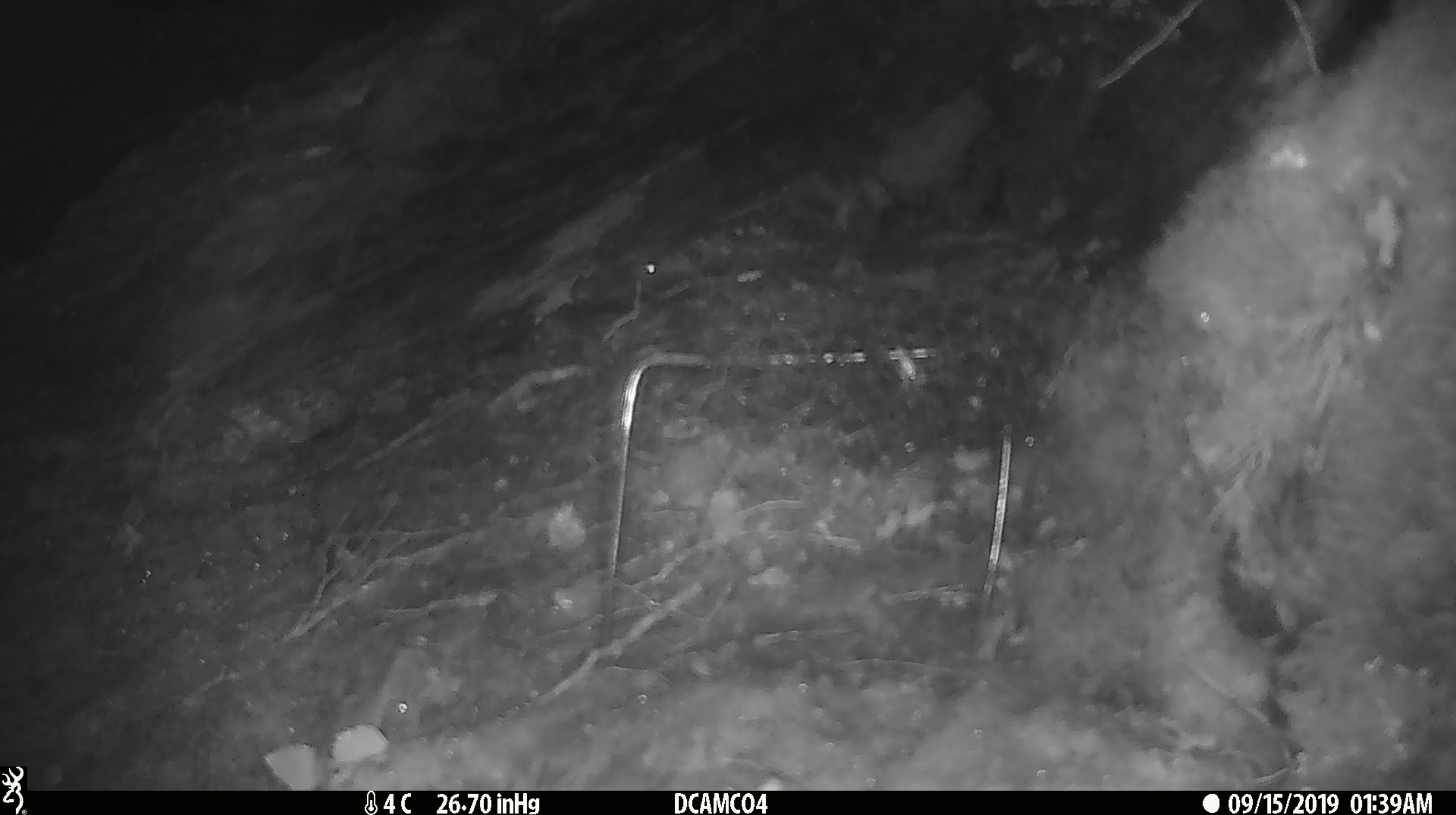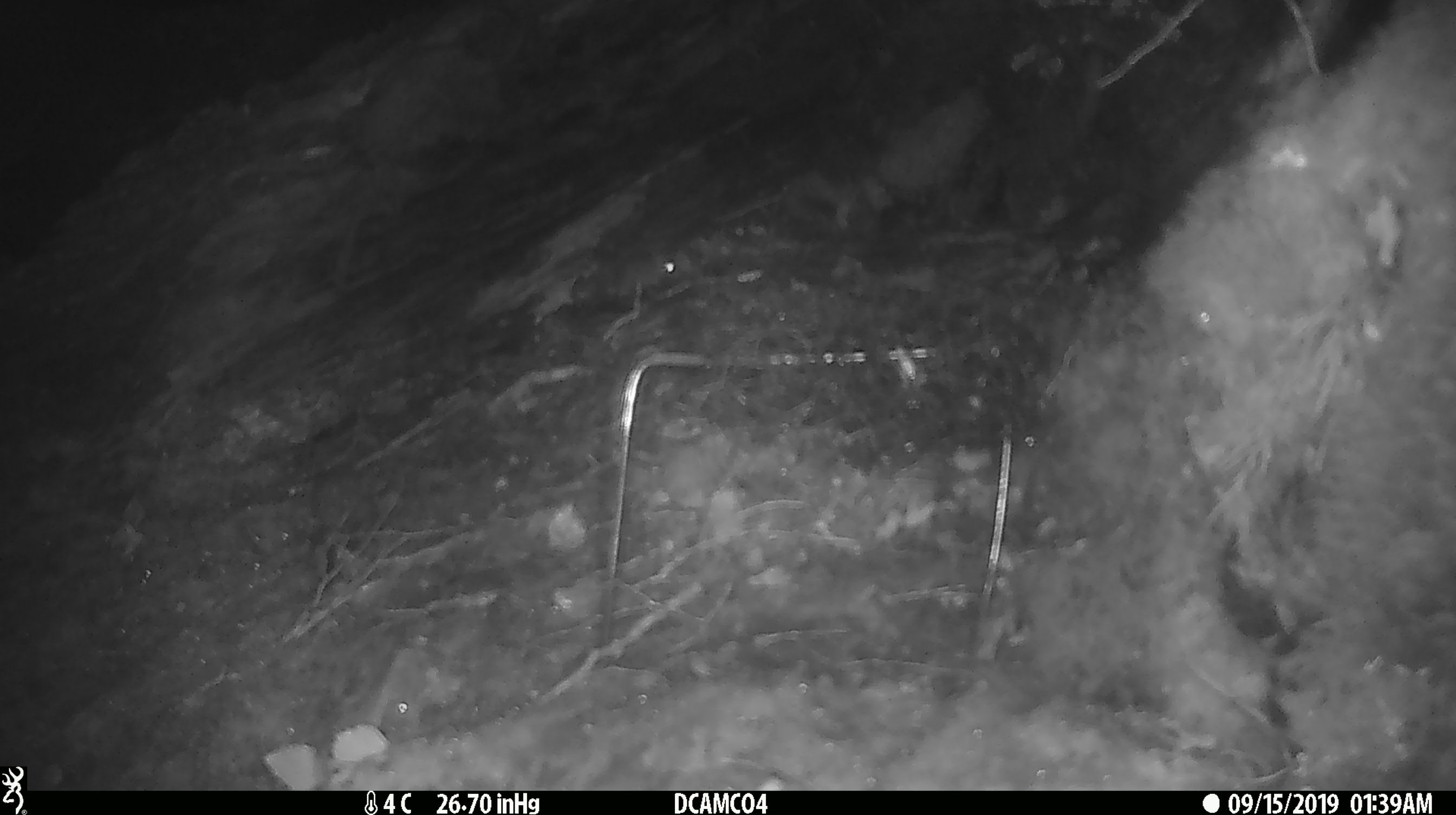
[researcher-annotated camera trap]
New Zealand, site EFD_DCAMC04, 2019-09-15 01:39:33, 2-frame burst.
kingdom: Animalia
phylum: Chordata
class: Mammalia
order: Rodentia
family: Muridae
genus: Mus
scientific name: Mus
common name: mouse